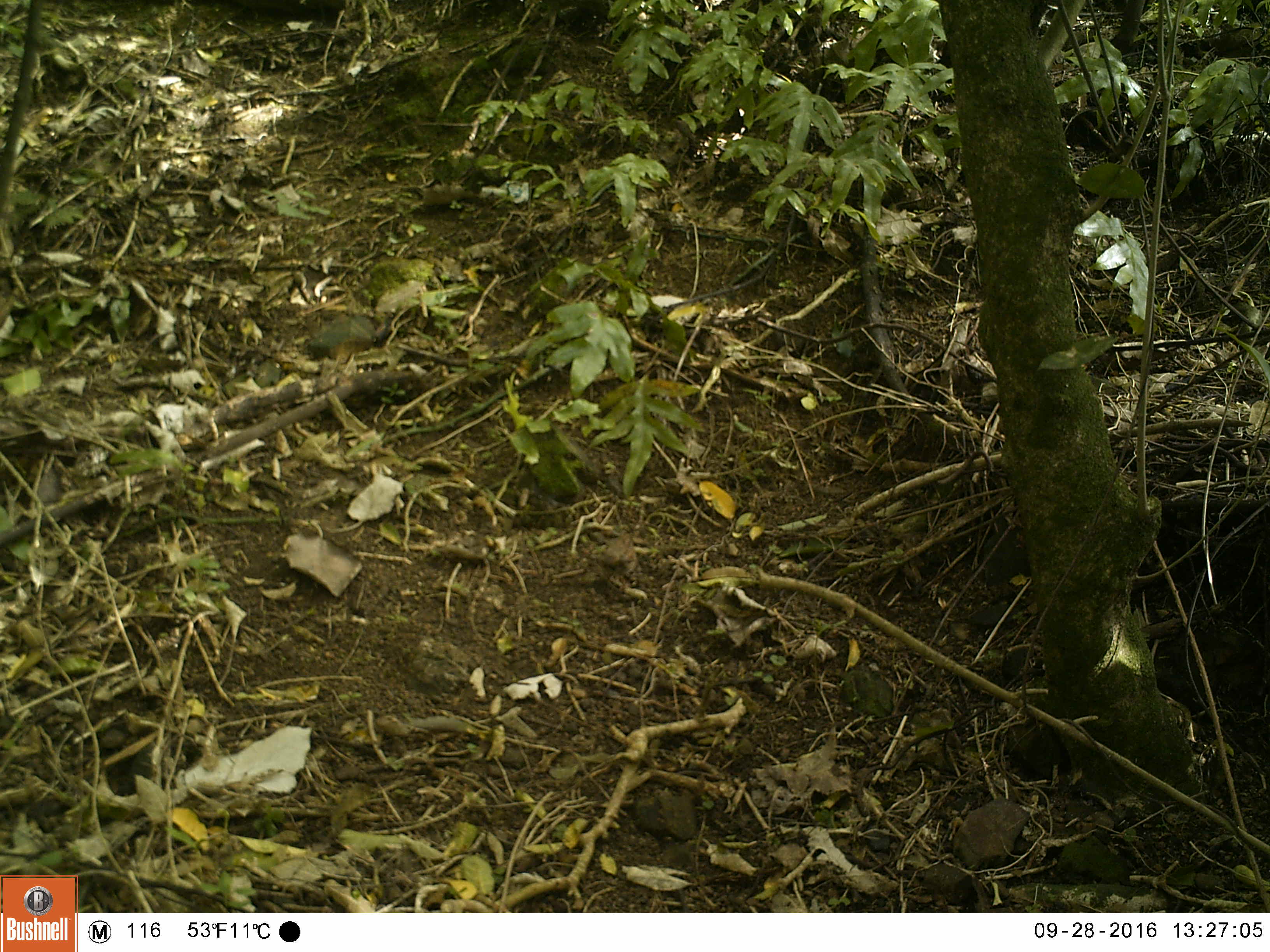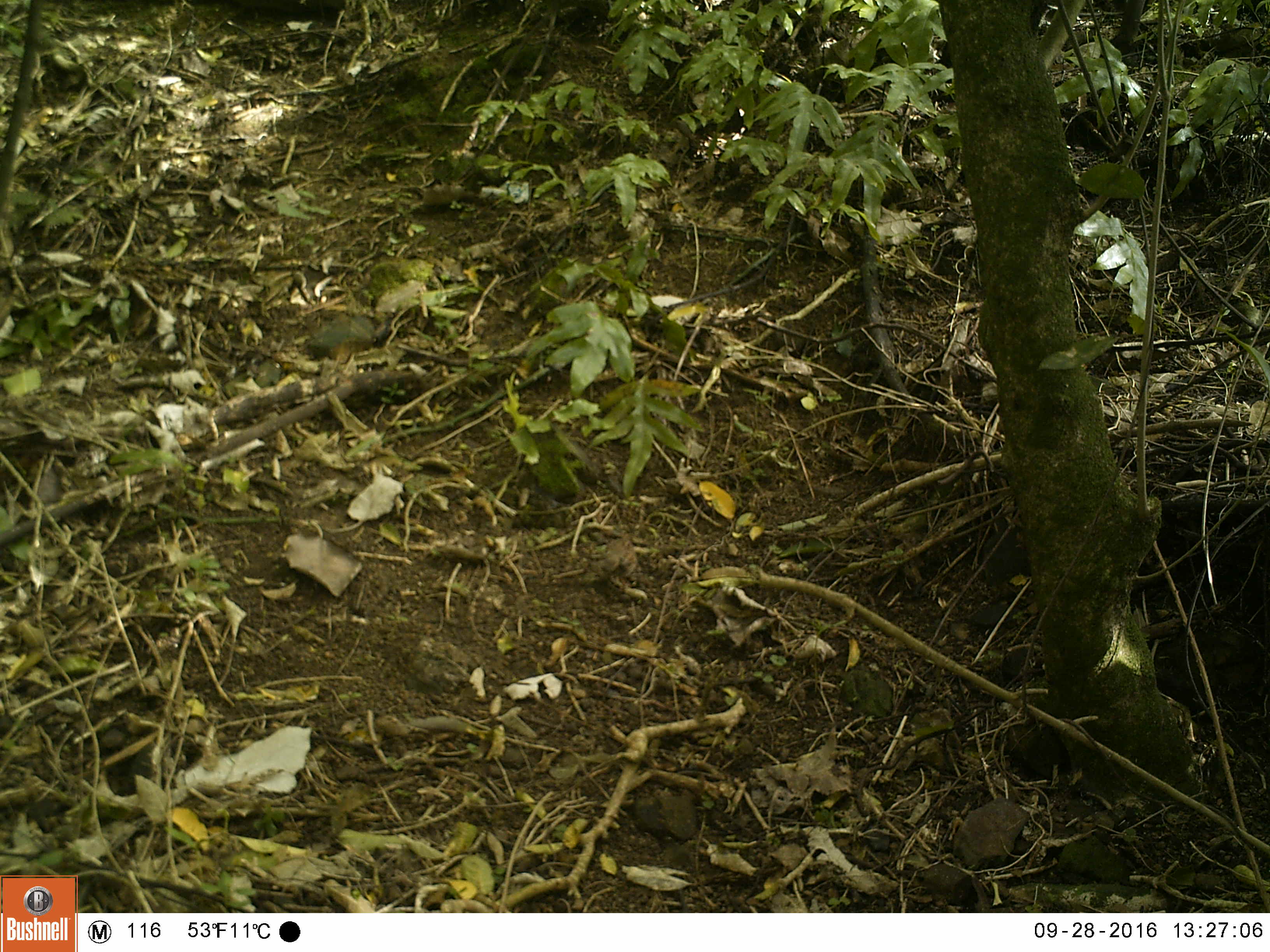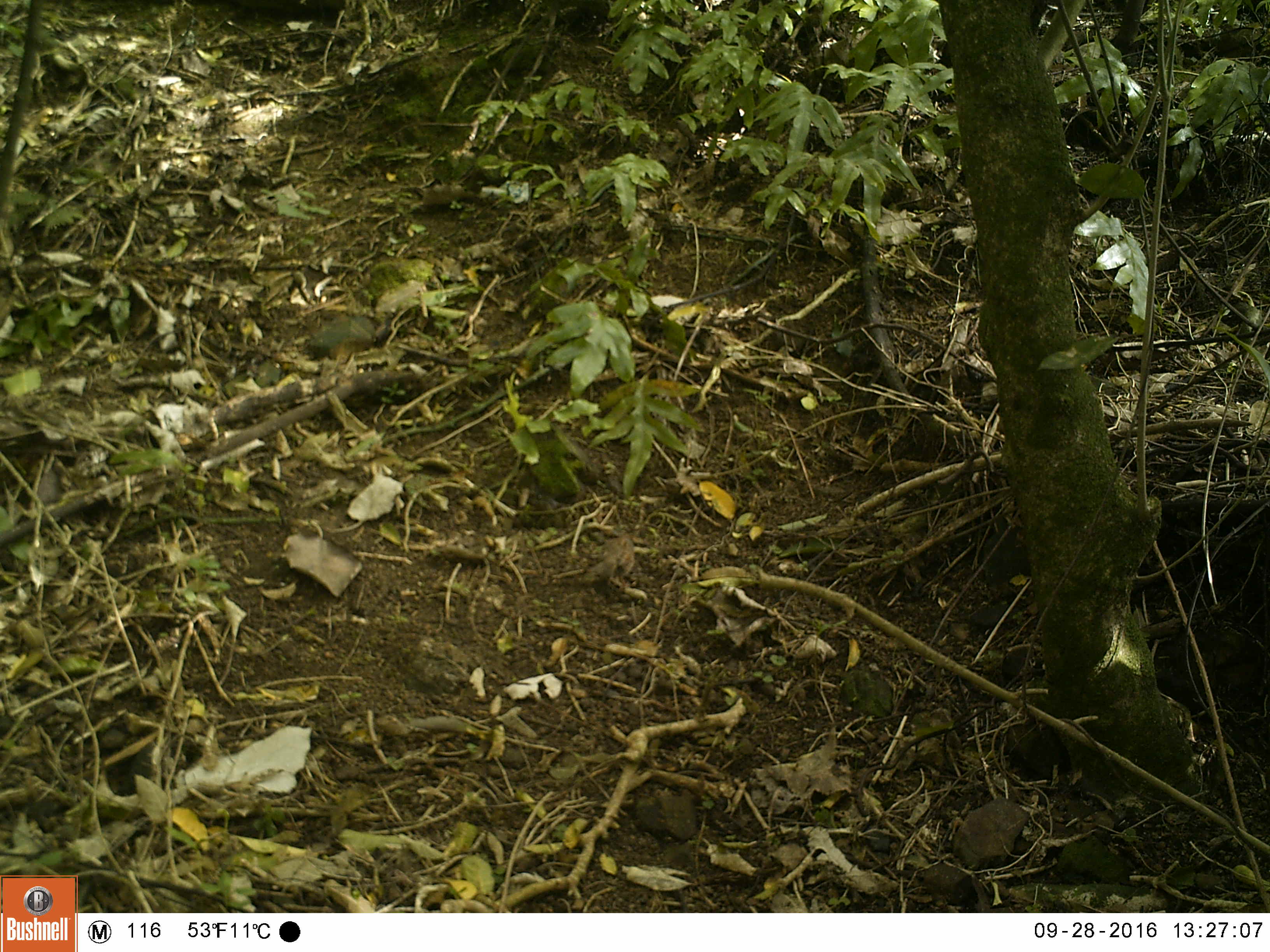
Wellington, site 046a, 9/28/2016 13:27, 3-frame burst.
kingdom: Animalia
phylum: Chordata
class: Aves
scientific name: Aves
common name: bird